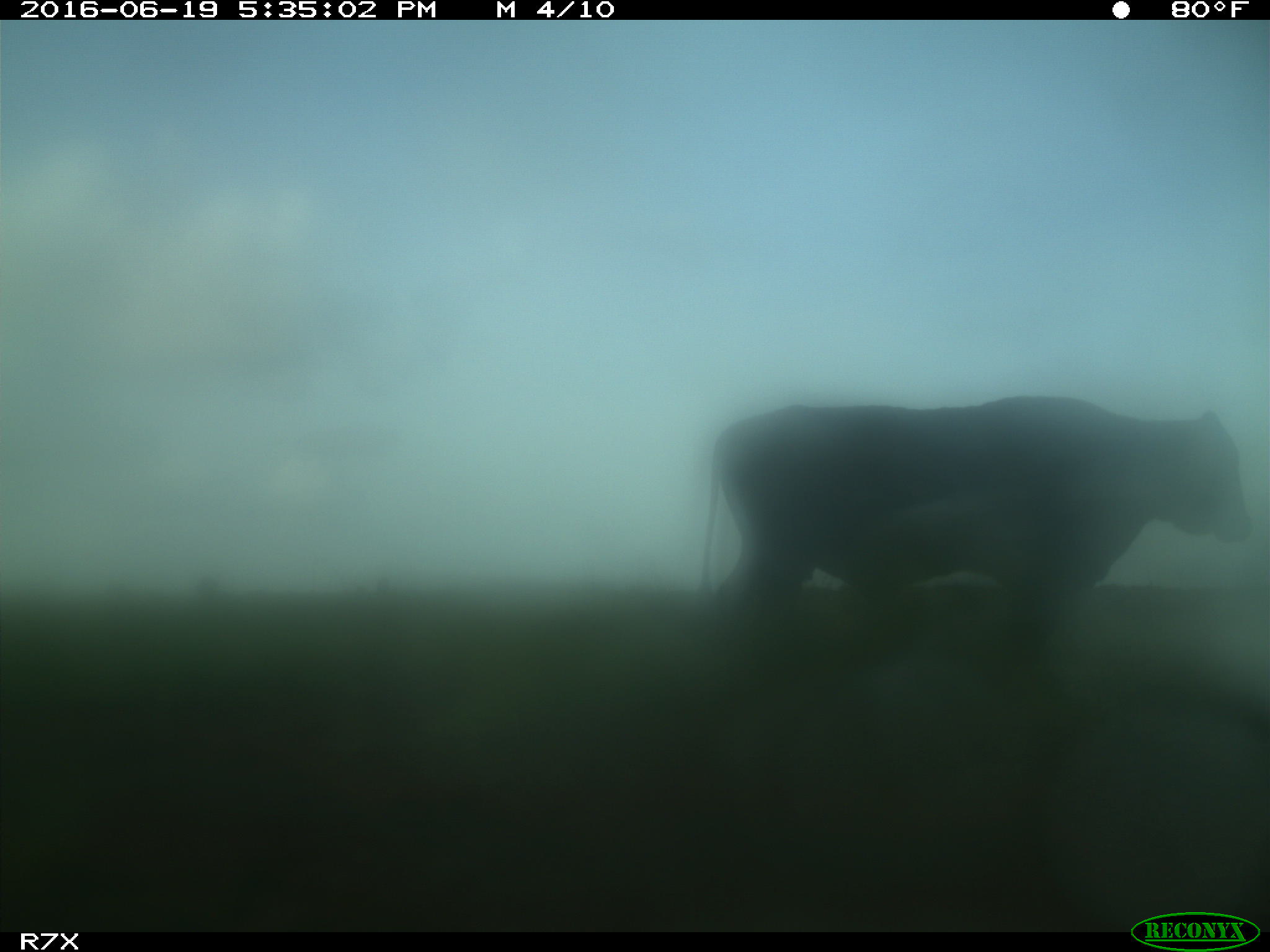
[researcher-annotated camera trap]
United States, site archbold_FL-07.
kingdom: Animalia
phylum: Chordata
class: Mammalia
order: Artiodactyla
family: Bovidae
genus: Bos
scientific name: Bos taurus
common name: domestic cow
Bos taurus (domestic cow).